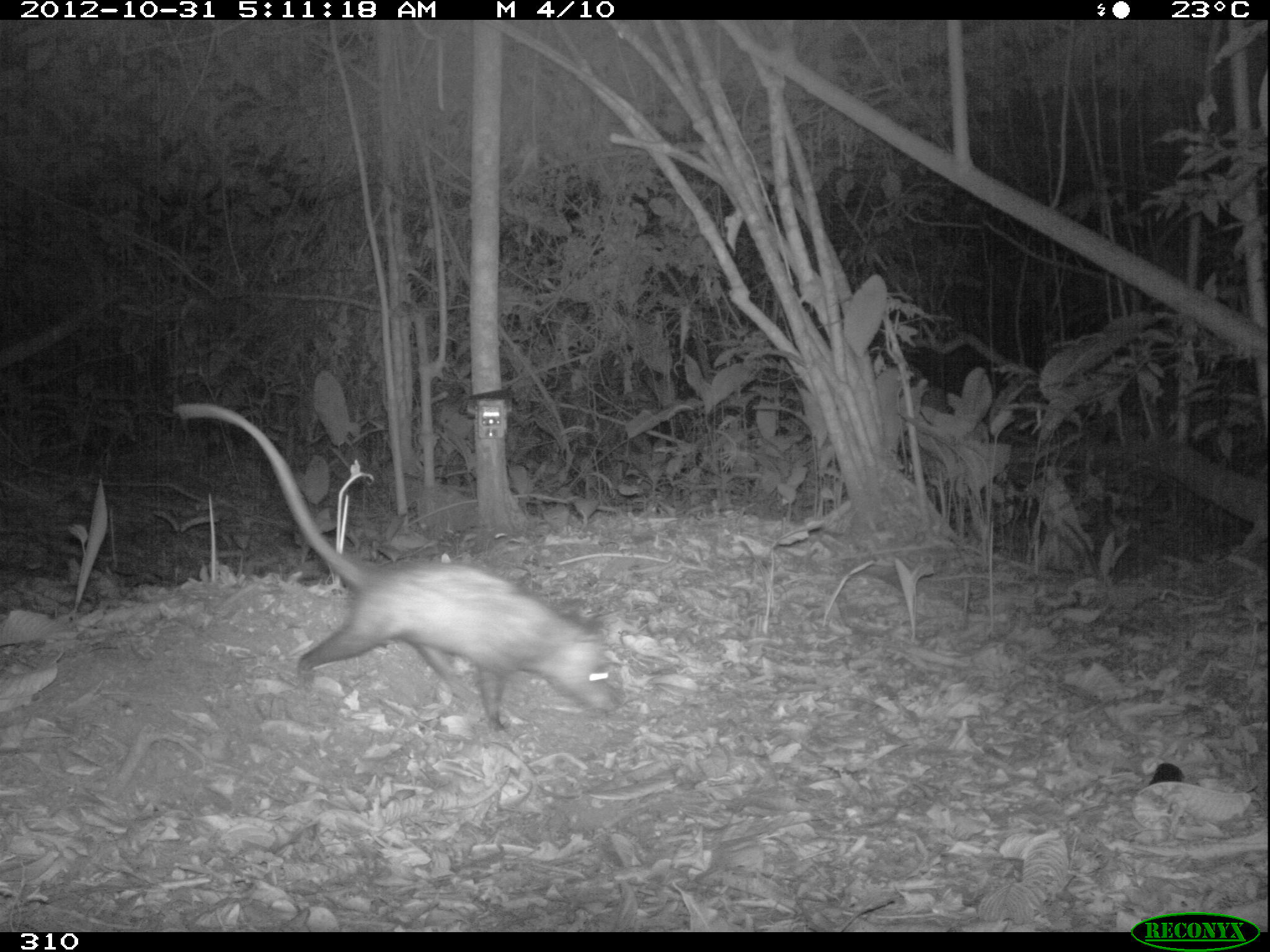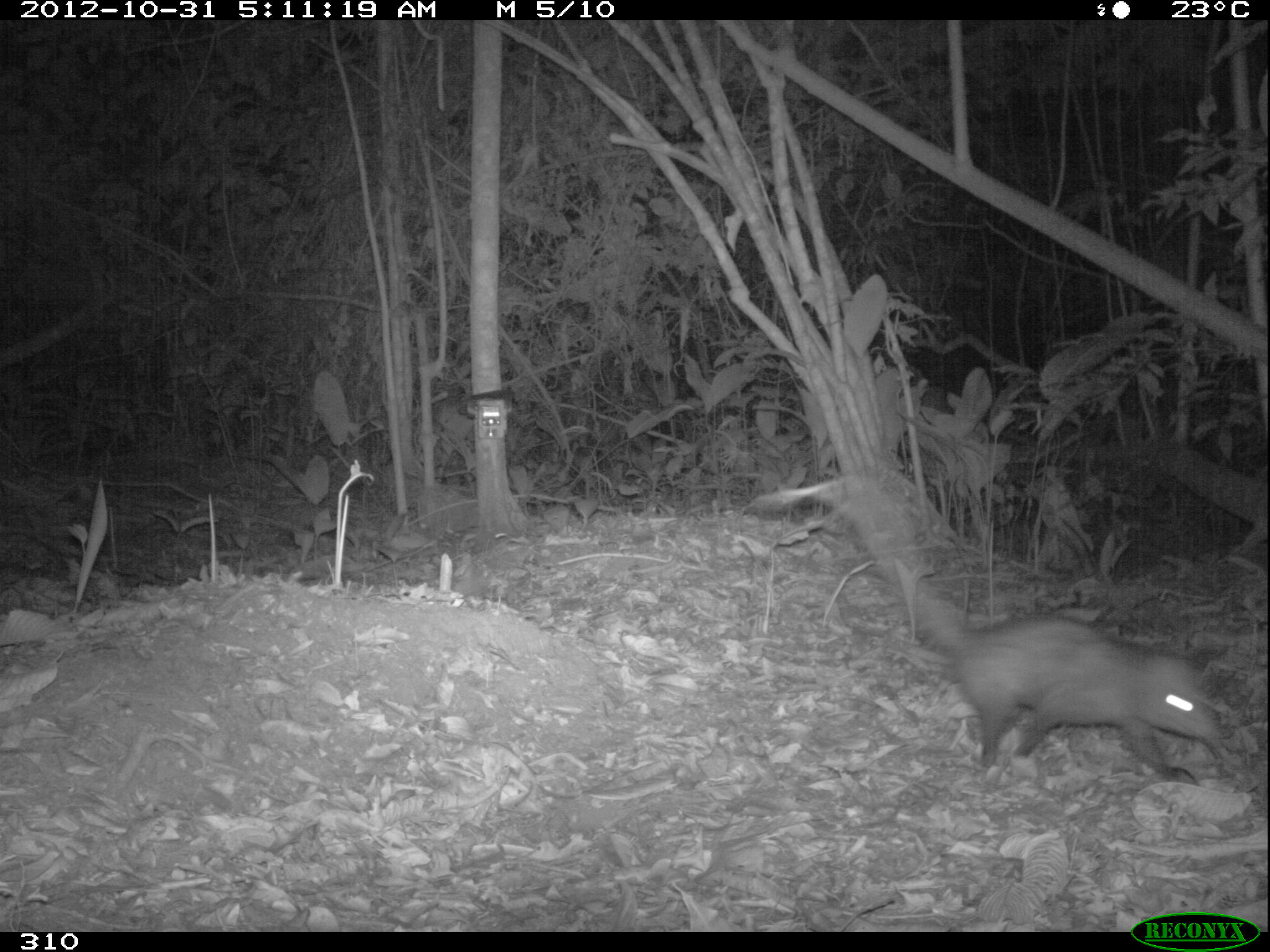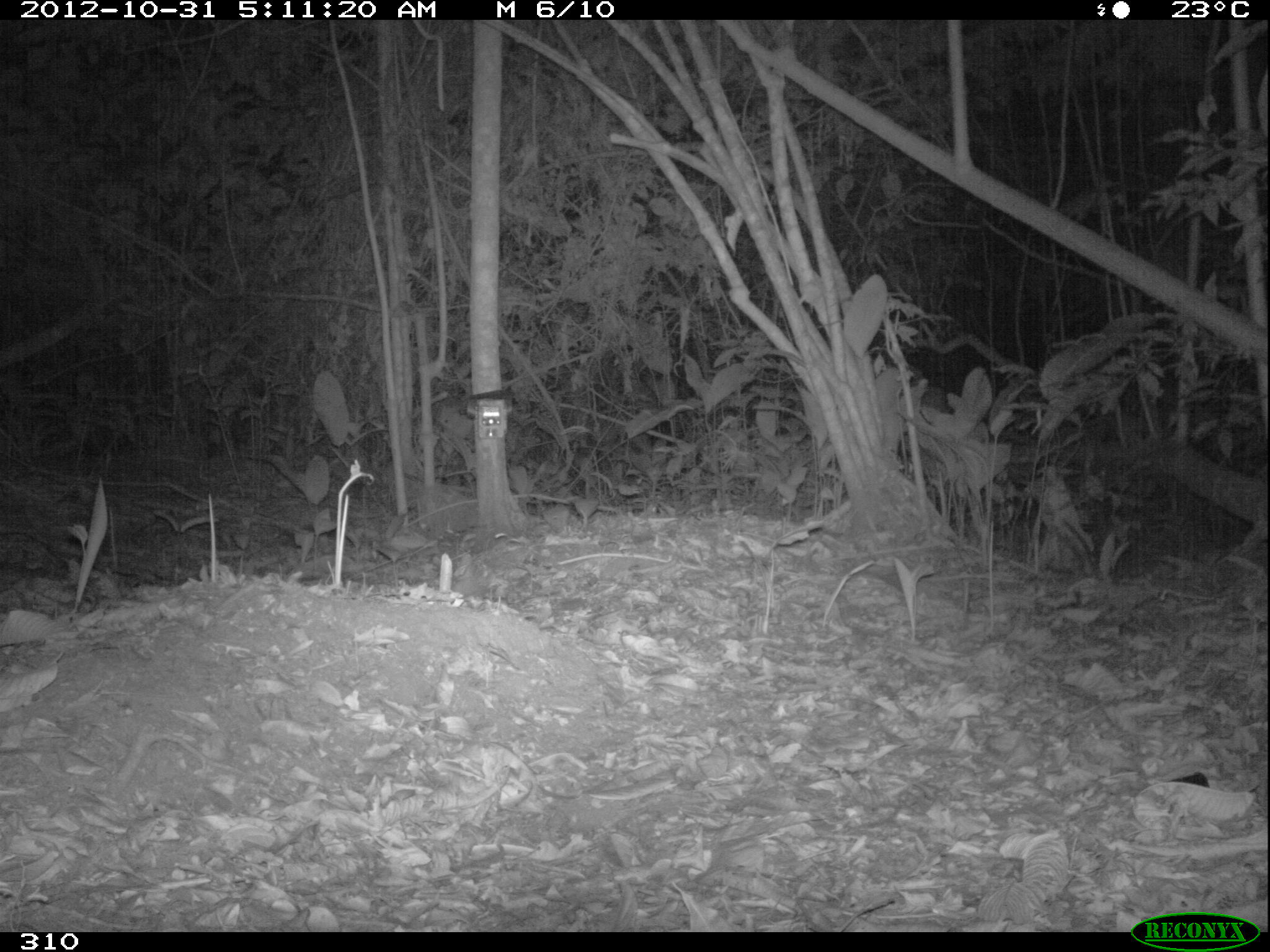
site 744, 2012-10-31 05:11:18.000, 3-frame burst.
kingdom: Animalia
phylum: Chordata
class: Mammalia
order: Didelphimorphia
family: Didelphidae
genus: Didelphis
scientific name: Didelphis marsupialis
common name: southern opossum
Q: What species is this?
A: Didelphis marsupialis (southern opossum).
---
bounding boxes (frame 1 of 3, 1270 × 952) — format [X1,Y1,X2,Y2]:
didelphis marsupialis: [177,403,621,729]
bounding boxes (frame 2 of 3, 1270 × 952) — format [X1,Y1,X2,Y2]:
didelphis marsupialis: [752,483,1223,773]